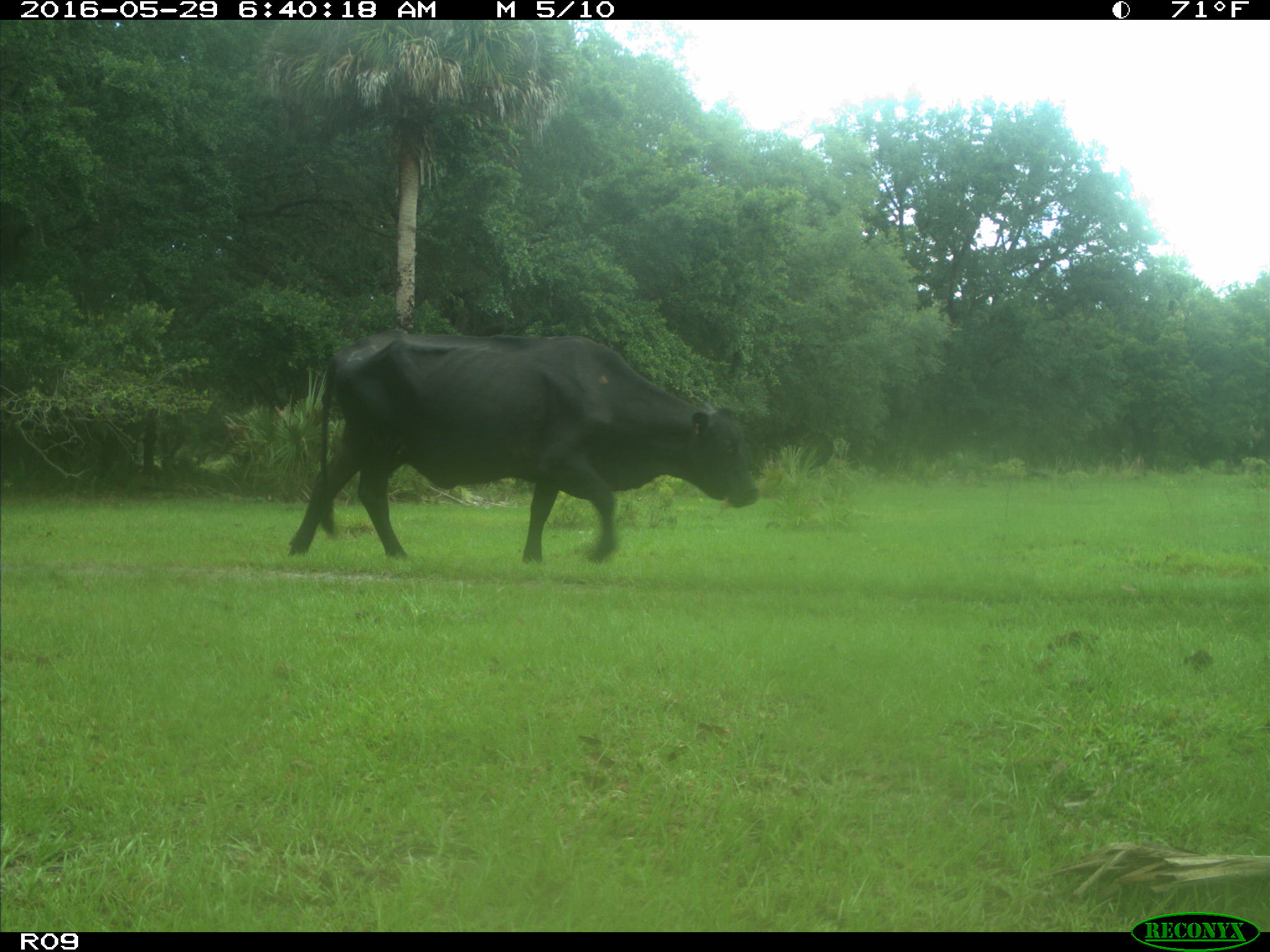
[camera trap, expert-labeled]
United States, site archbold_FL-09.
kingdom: Animalia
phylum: Chordata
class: Mammalia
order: Artiodactyla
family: Bovidae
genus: Bos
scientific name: Bos taurus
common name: domestic cow